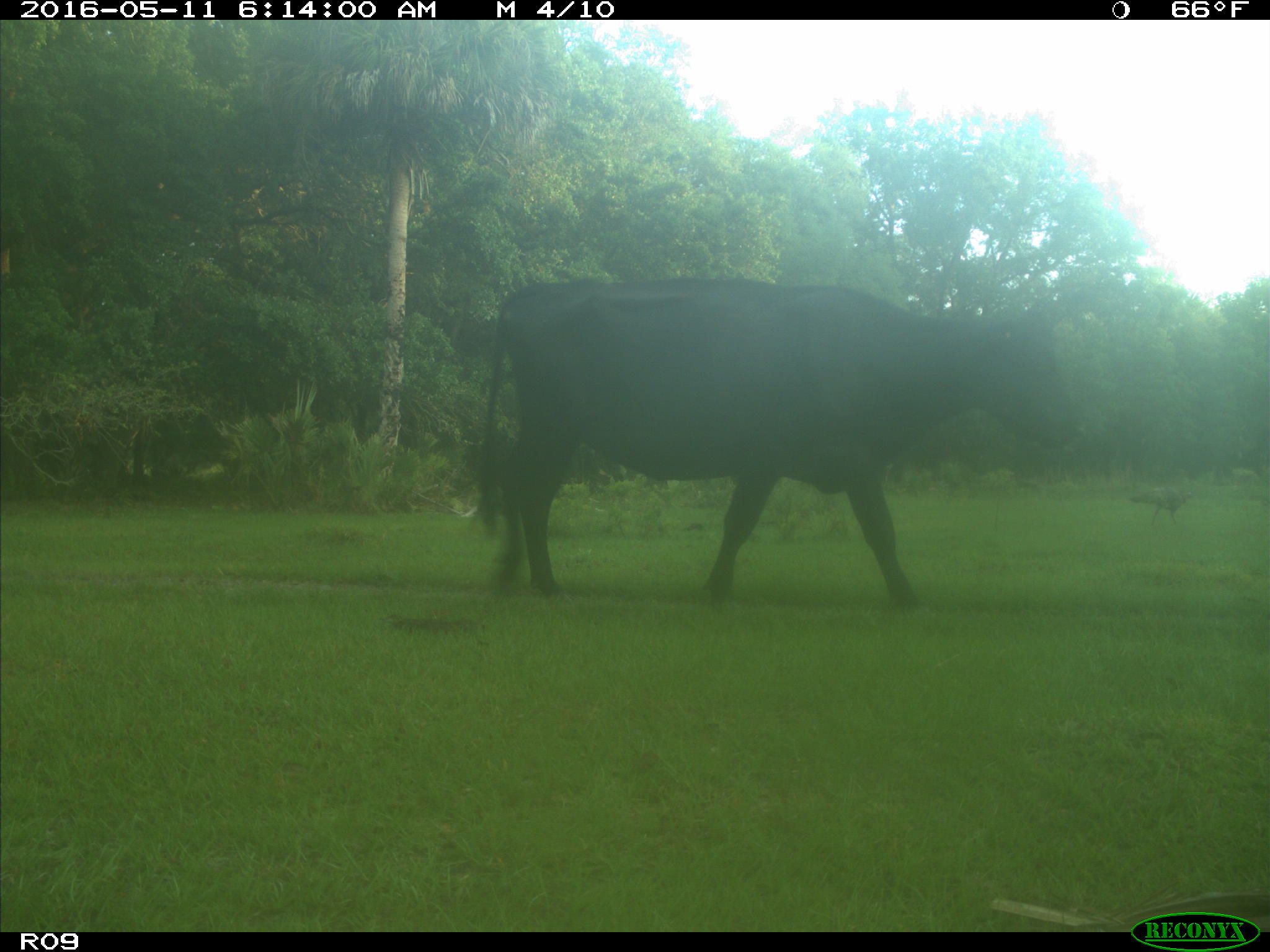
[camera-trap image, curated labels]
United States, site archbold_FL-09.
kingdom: Animalia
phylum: Chordata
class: Mammalia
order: Artiodactyla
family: Bovidae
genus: Bos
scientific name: Bos taurus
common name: domestic cow